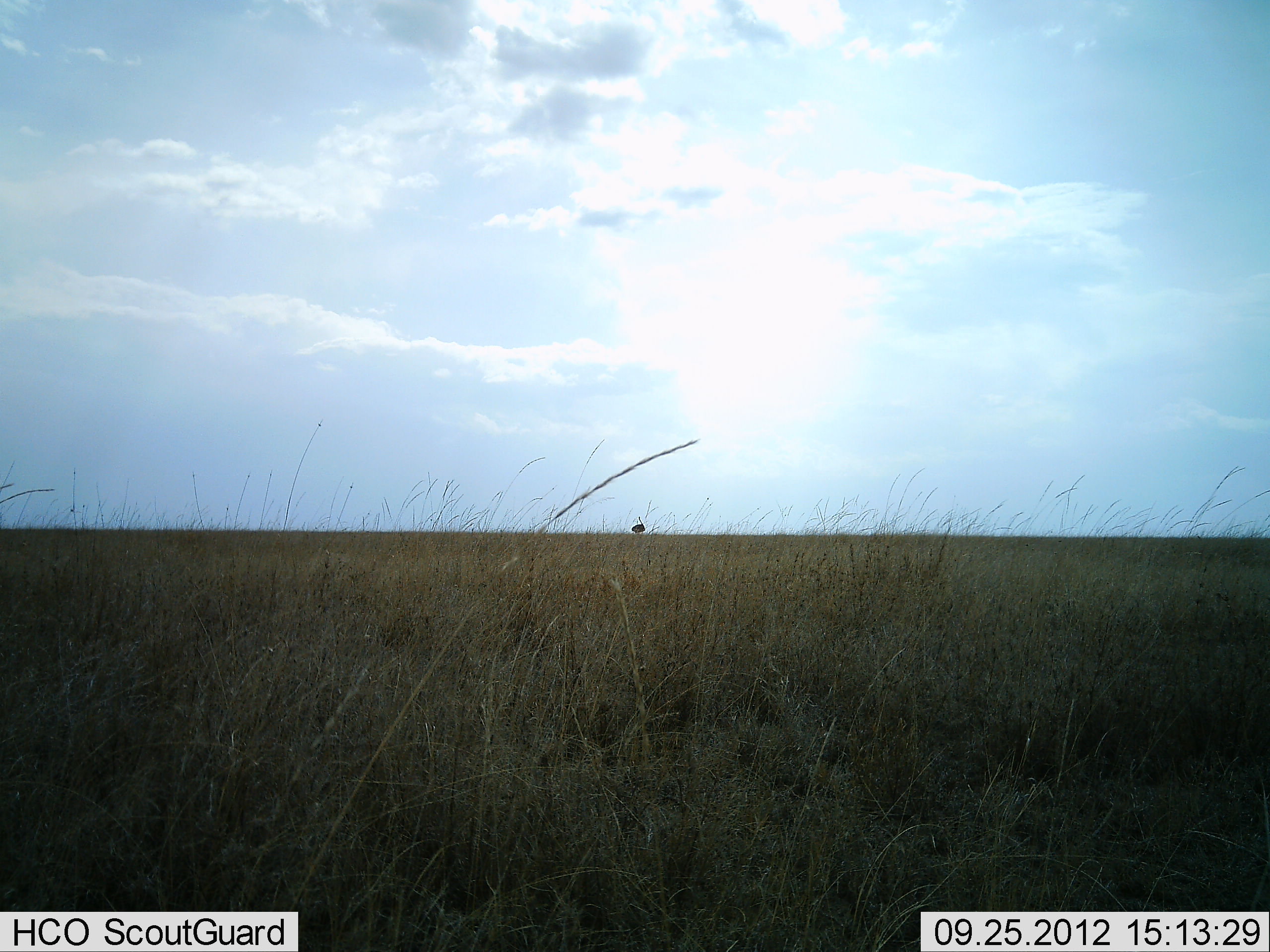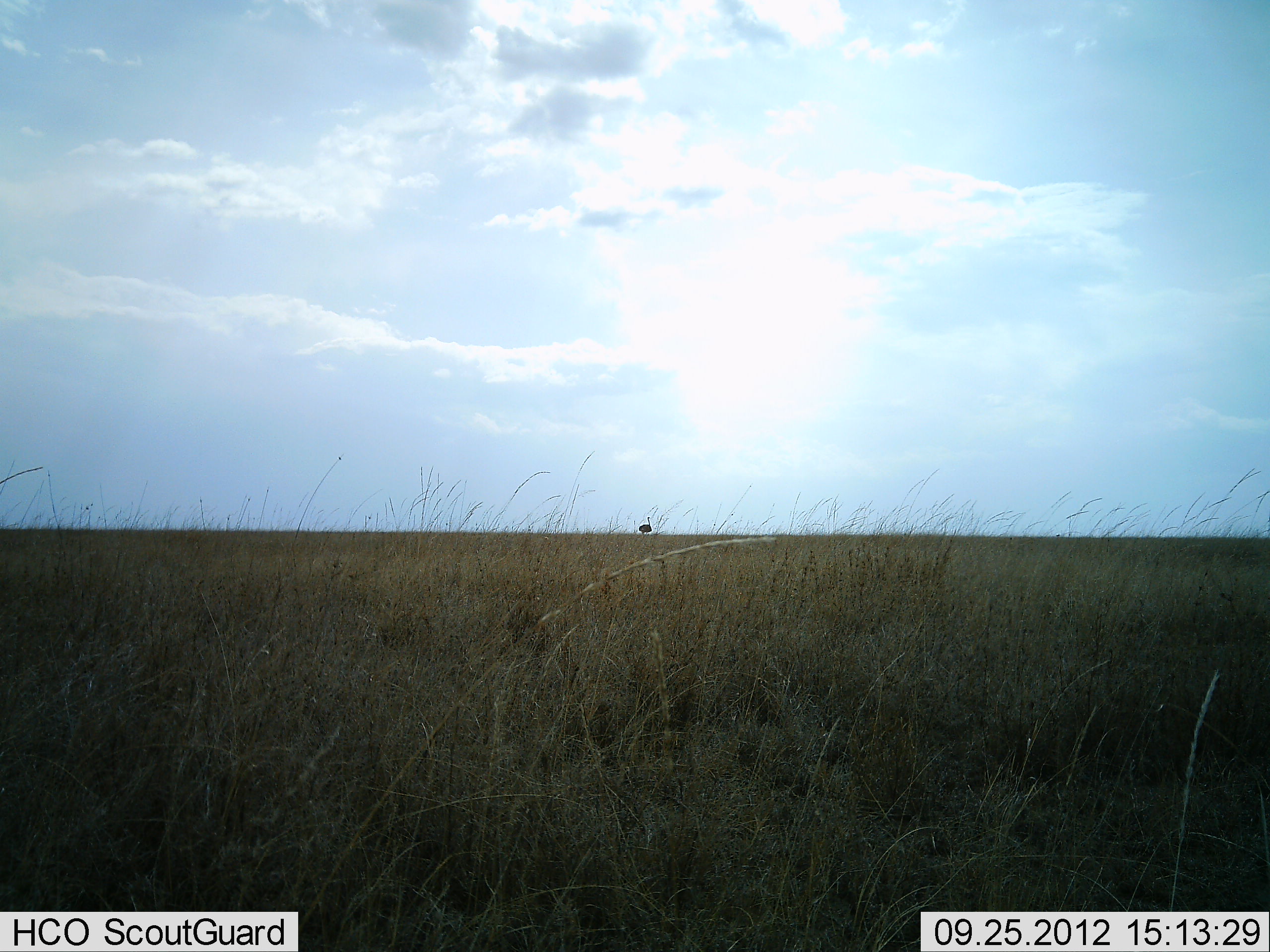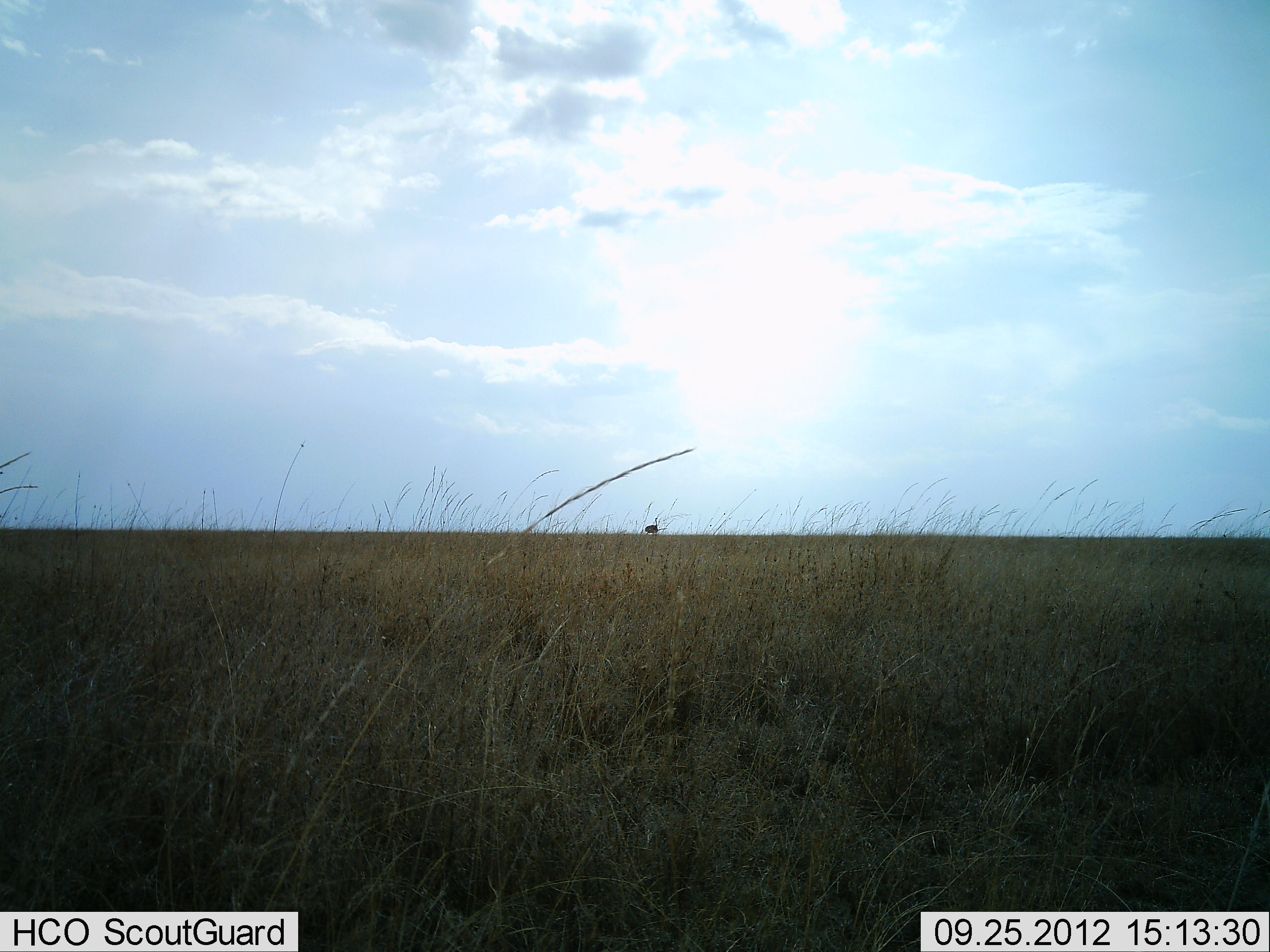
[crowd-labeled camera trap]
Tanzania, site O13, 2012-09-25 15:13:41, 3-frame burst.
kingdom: Animalia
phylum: Chordata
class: Aves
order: Struthioniformes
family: Struthionidae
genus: Struthio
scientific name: Struthio camelus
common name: ostrich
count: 1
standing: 30%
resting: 0%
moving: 70%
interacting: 0%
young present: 0%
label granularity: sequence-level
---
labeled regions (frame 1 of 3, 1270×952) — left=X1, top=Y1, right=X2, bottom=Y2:
animal: left=631, top=515, right=648, bottom=534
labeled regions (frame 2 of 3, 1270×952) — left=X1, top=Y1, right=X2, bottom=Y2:
animal: left=637, top=516, right=653, bottom=534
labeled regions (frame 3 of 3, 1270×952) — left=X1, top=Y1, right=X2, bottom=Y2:
animal: left=643, top=517, right=660, bottom=536